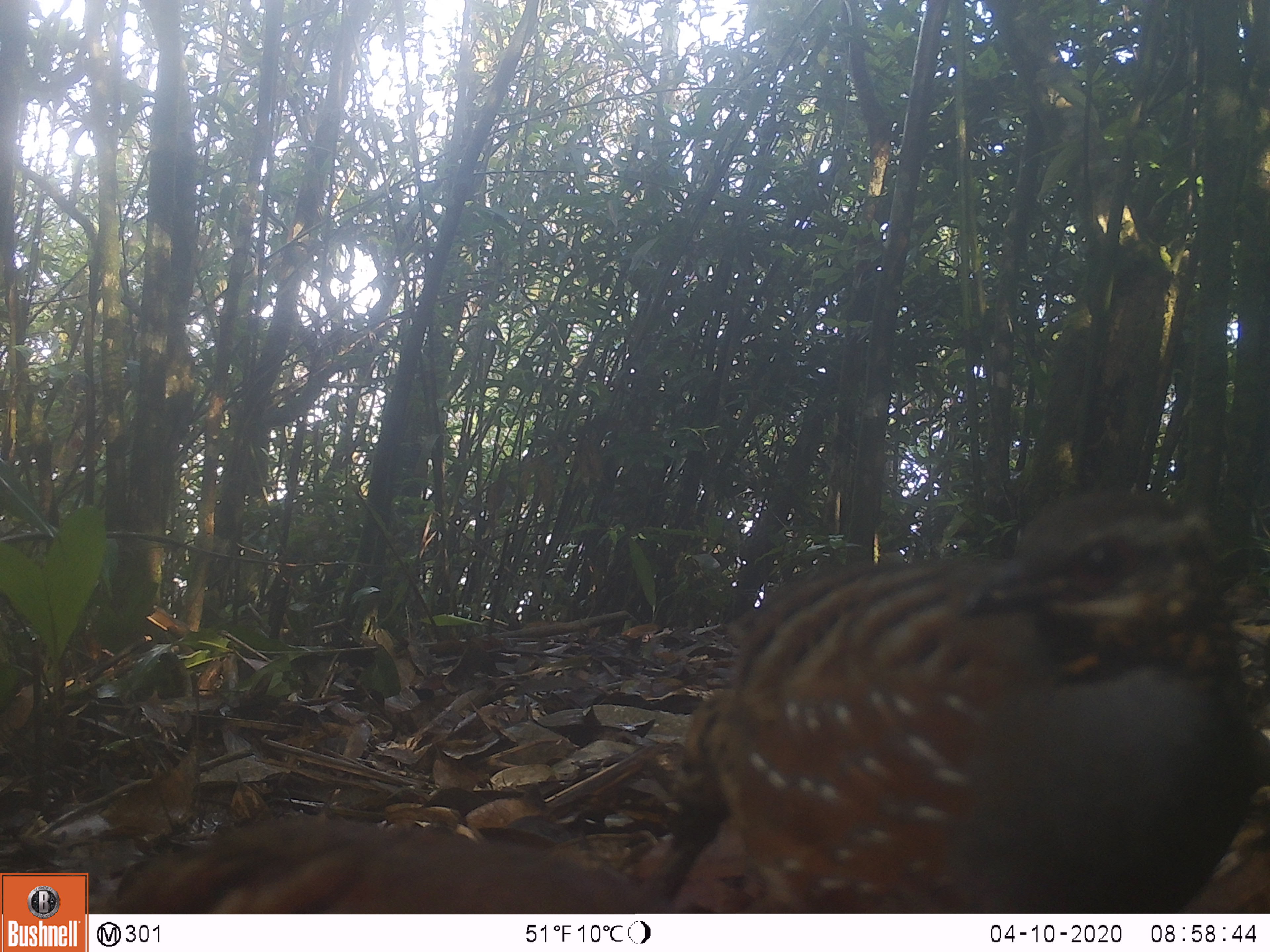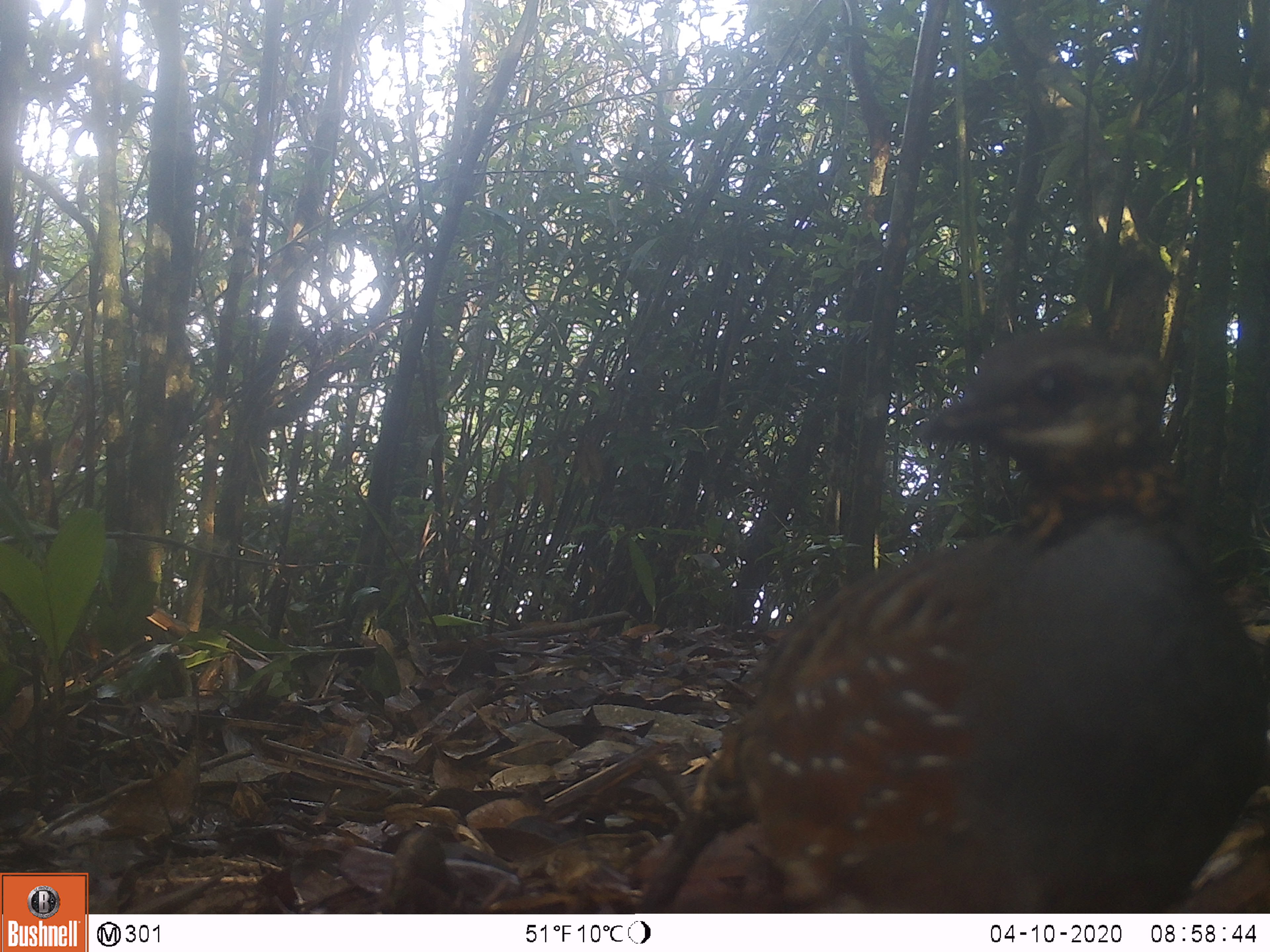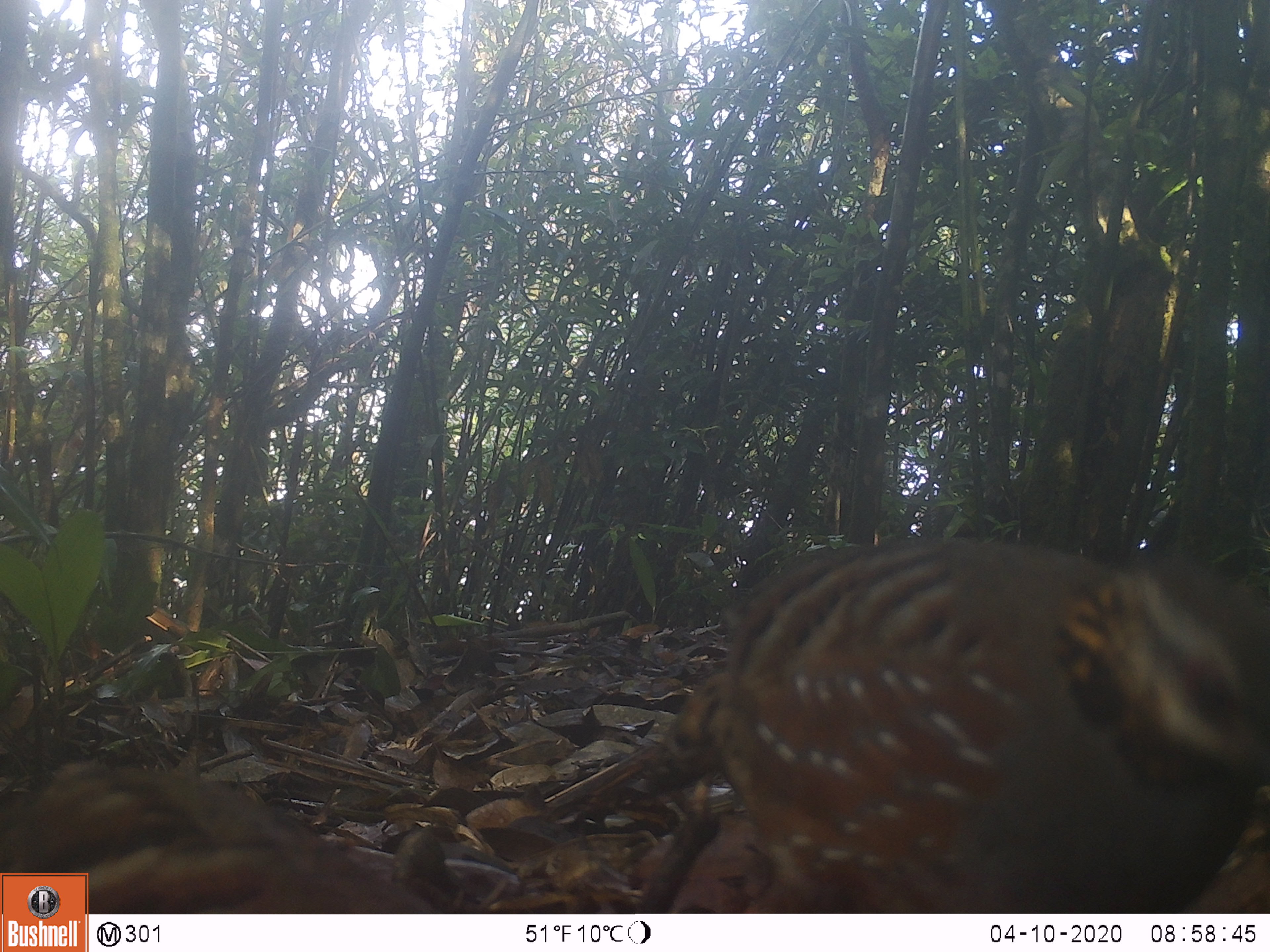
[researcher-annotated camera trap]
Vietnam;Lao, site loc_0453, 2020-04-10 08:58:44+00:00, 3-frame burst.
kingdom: Animalia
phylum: Chordata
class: Aves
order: Galliformes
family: Phasianidae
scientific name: Phasianidae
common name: partridge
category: unidentified partridge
Unidentified partridge (partridge) (Phasianidae). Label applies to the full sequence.